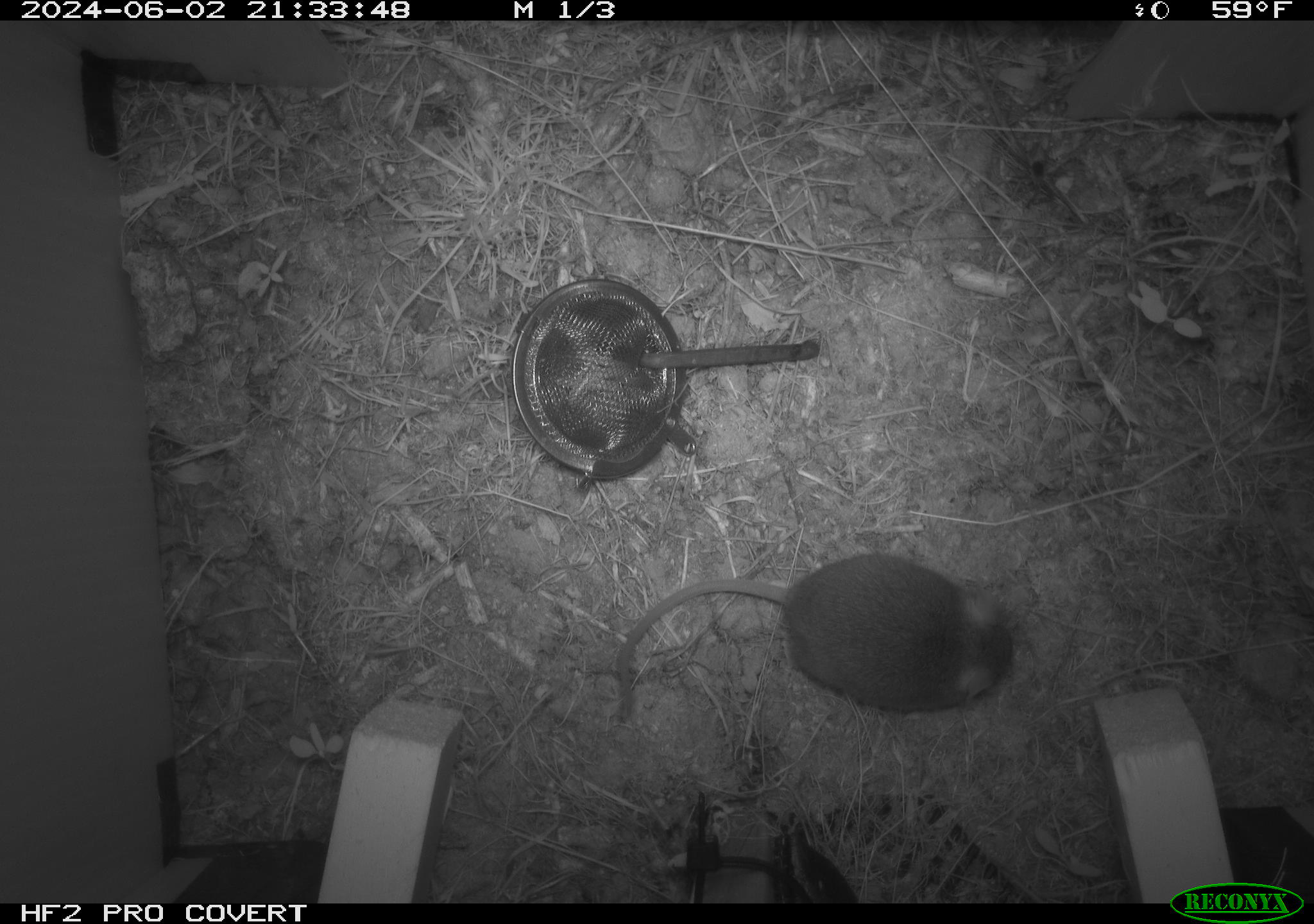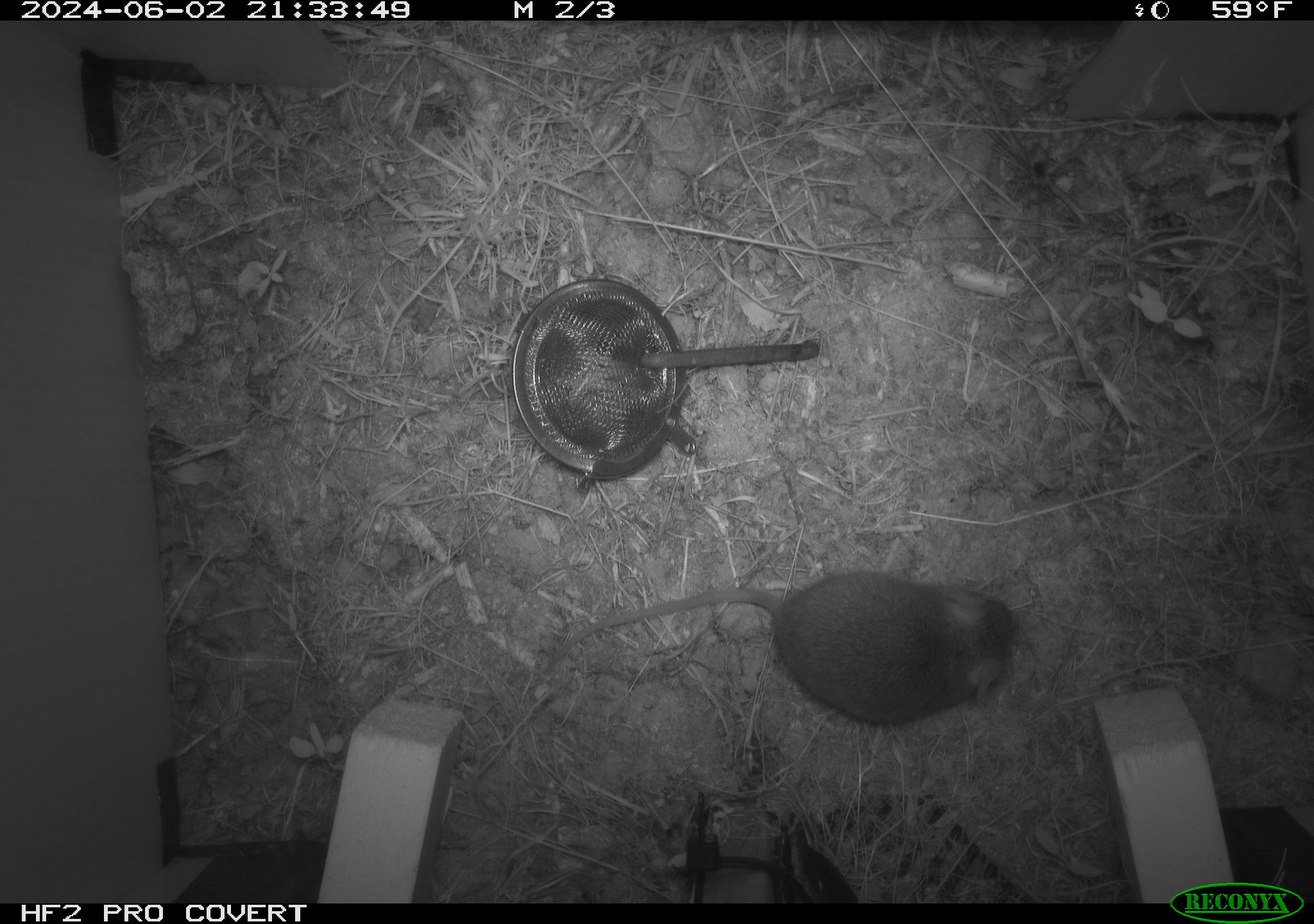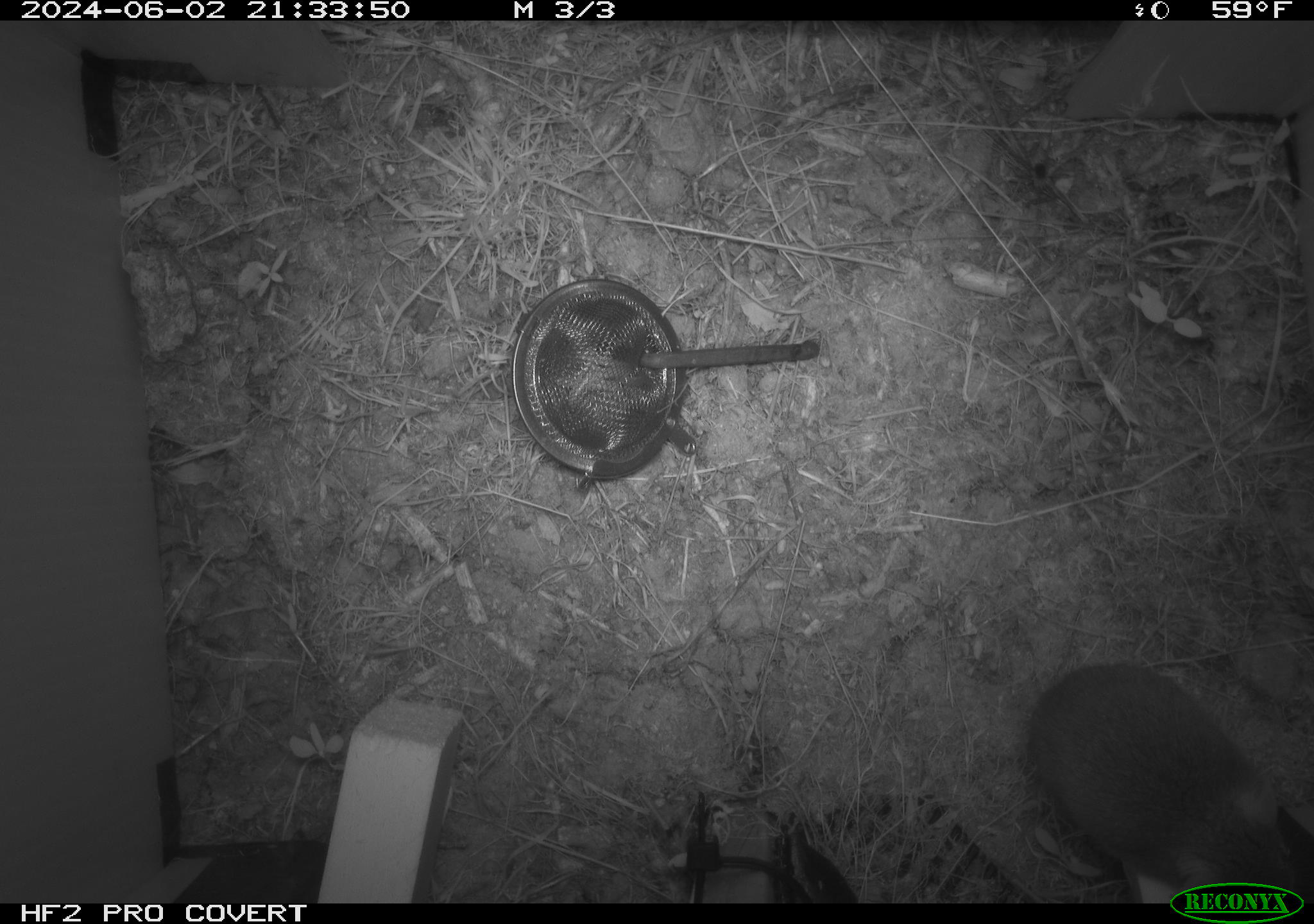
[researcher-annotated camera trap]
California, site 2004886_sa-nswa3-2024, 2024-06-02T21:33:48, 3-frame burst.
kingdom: Animalia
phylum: Chordata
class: Mammalia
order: Rodentia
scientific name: Rodentia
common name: rodent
Rodent (Rodentia).